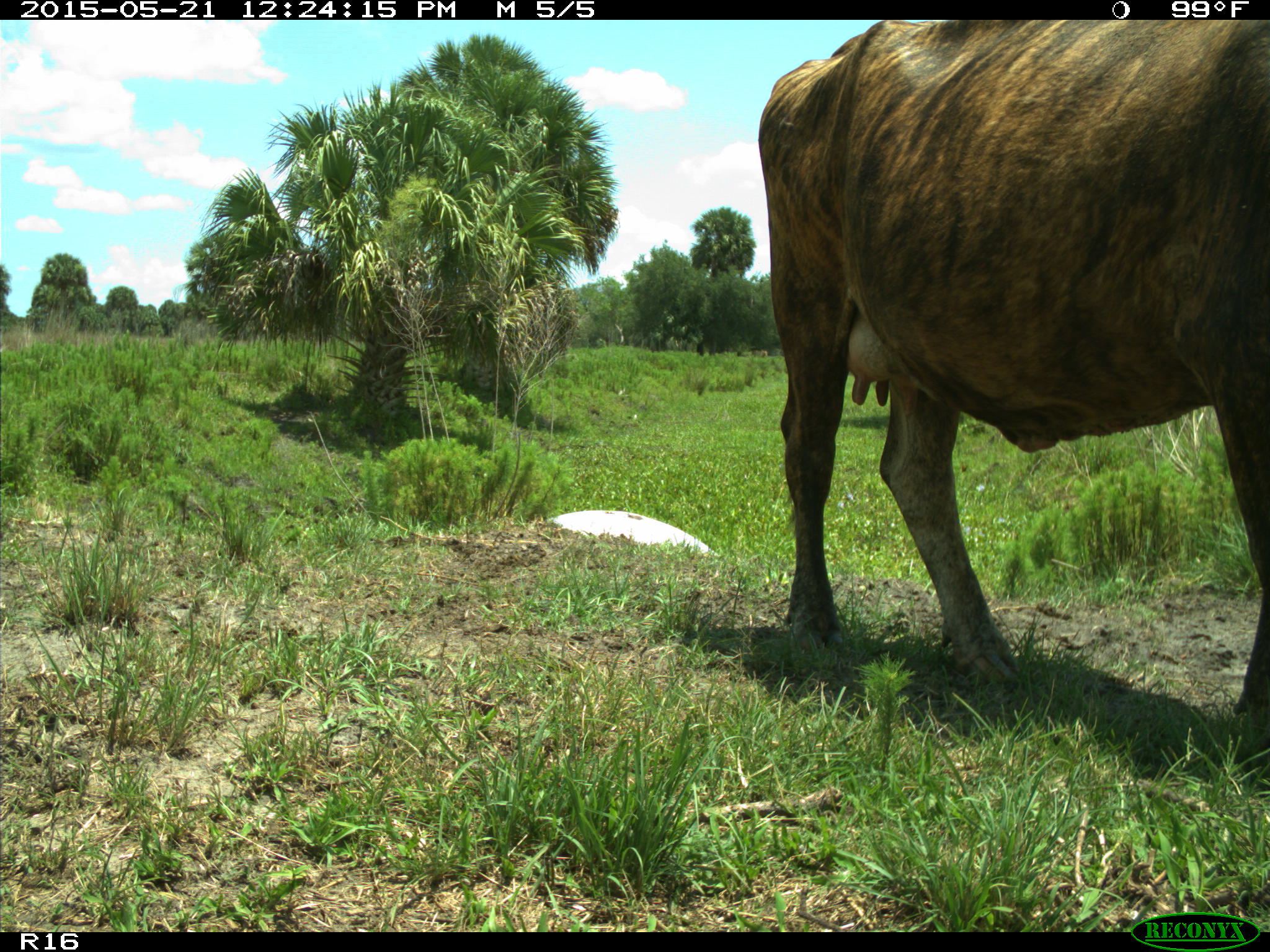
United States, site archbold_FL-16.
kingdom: Animalia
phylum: Chordata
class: Mammalia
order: Artiodactyla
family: Bovidae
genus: Bos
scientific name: Bos taurus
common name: domestic cow